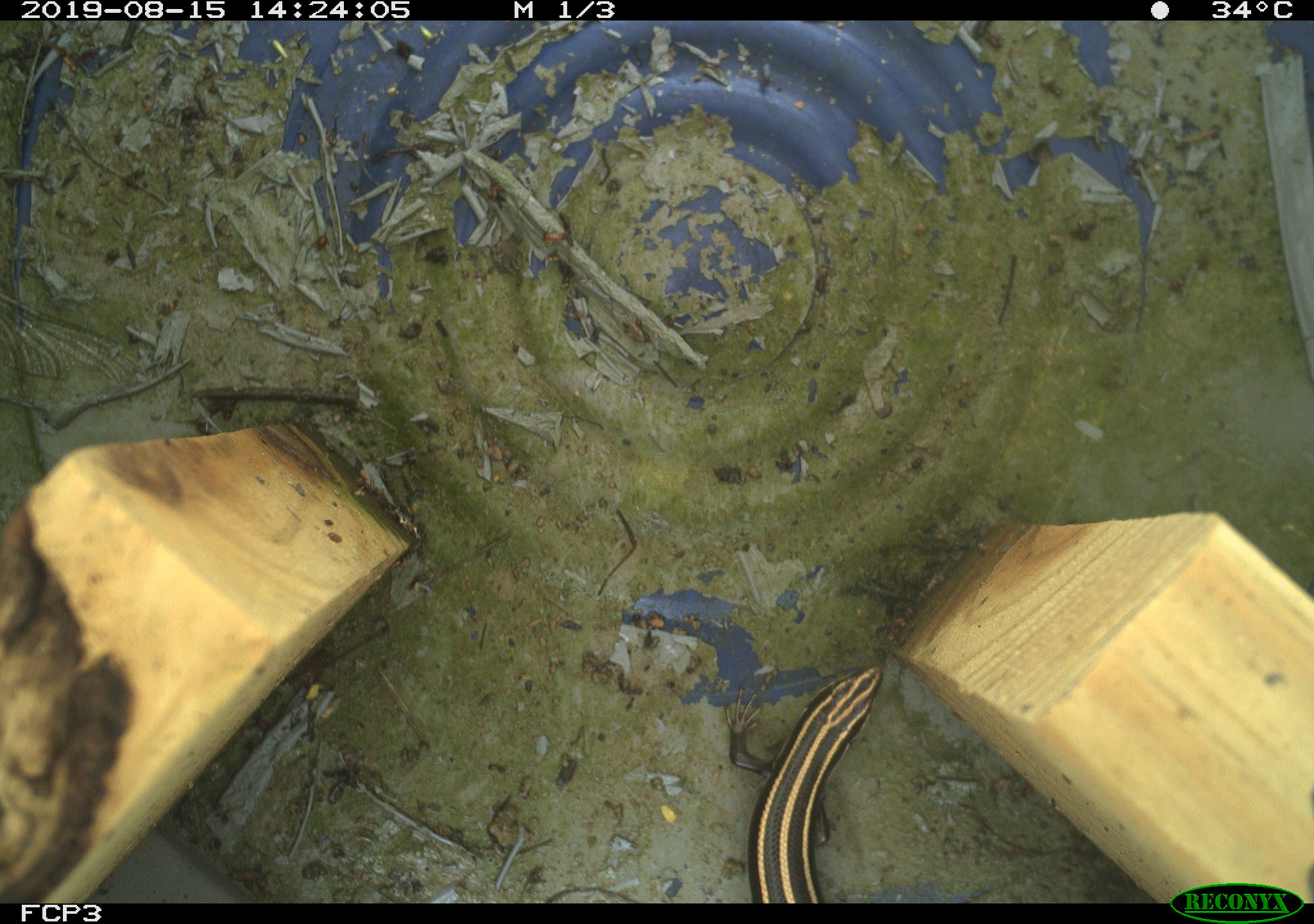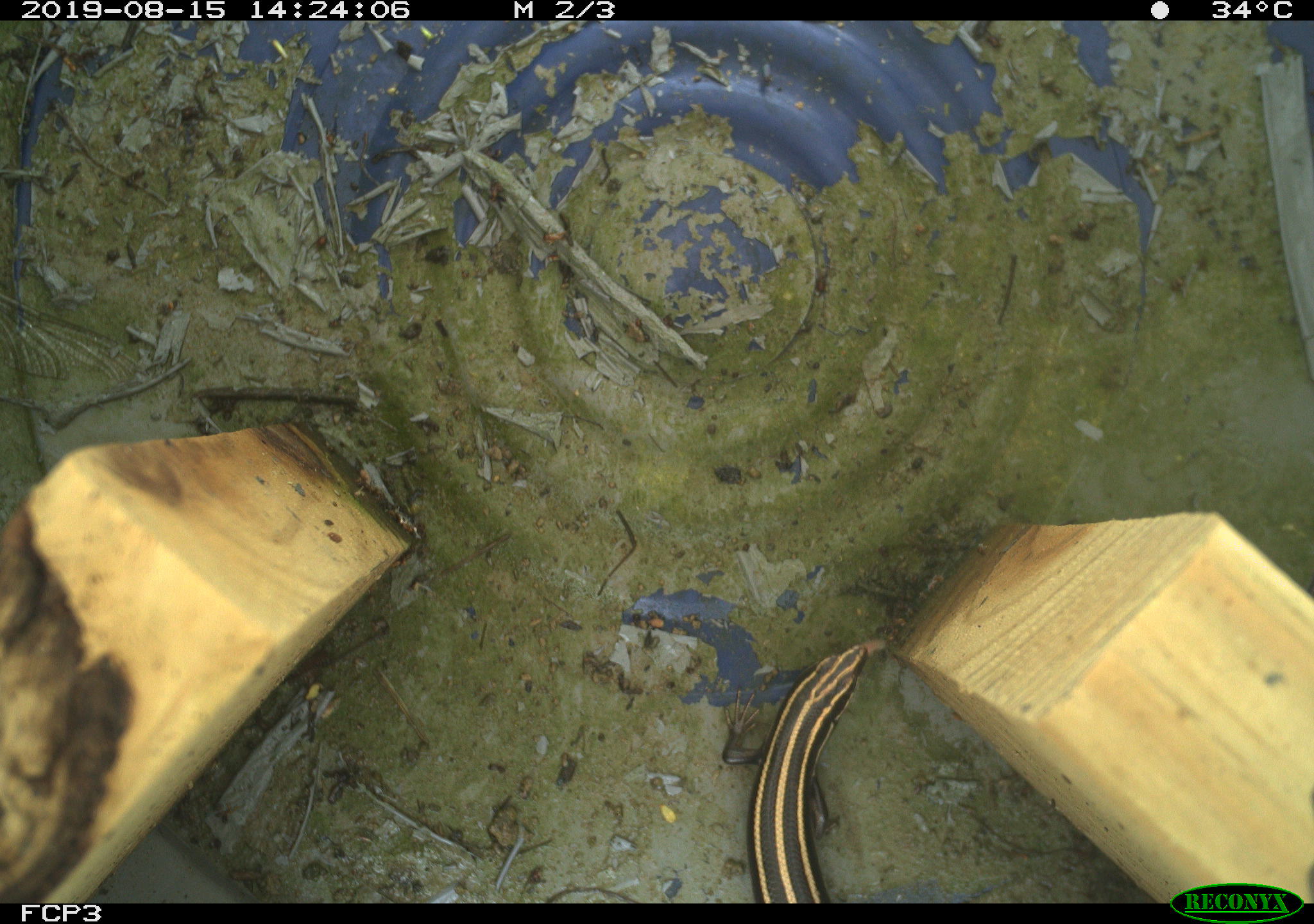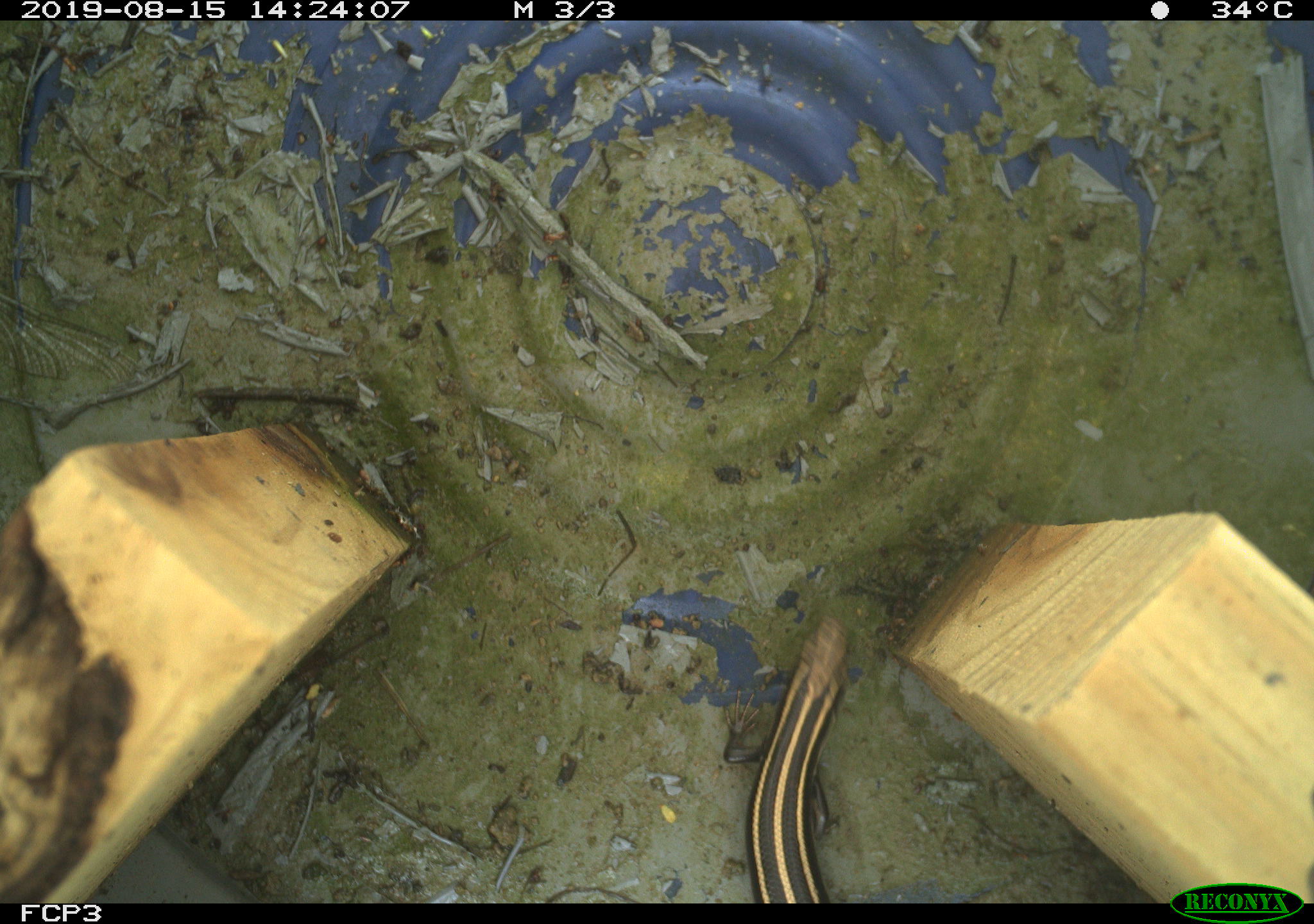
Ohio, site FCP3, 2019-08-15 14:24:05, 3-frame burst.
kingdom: Animalia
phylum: Chordata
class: Reptilia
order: Squamata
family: Scincidae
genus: Plestiodon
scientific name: Plestiodon fasciatus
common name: common five-lined skink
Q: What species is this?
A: Common five-lined skink (Plestiodon fasciatus).